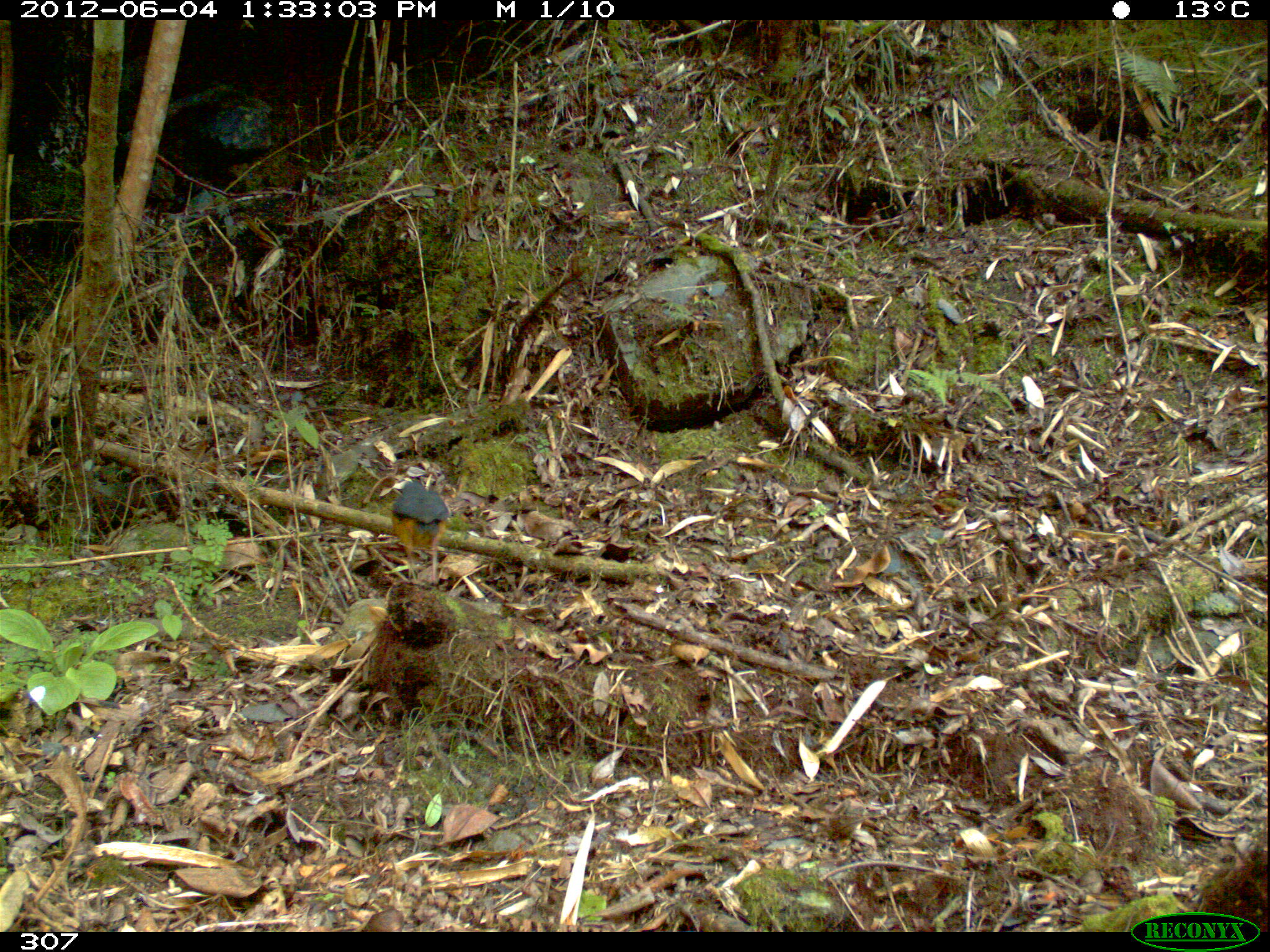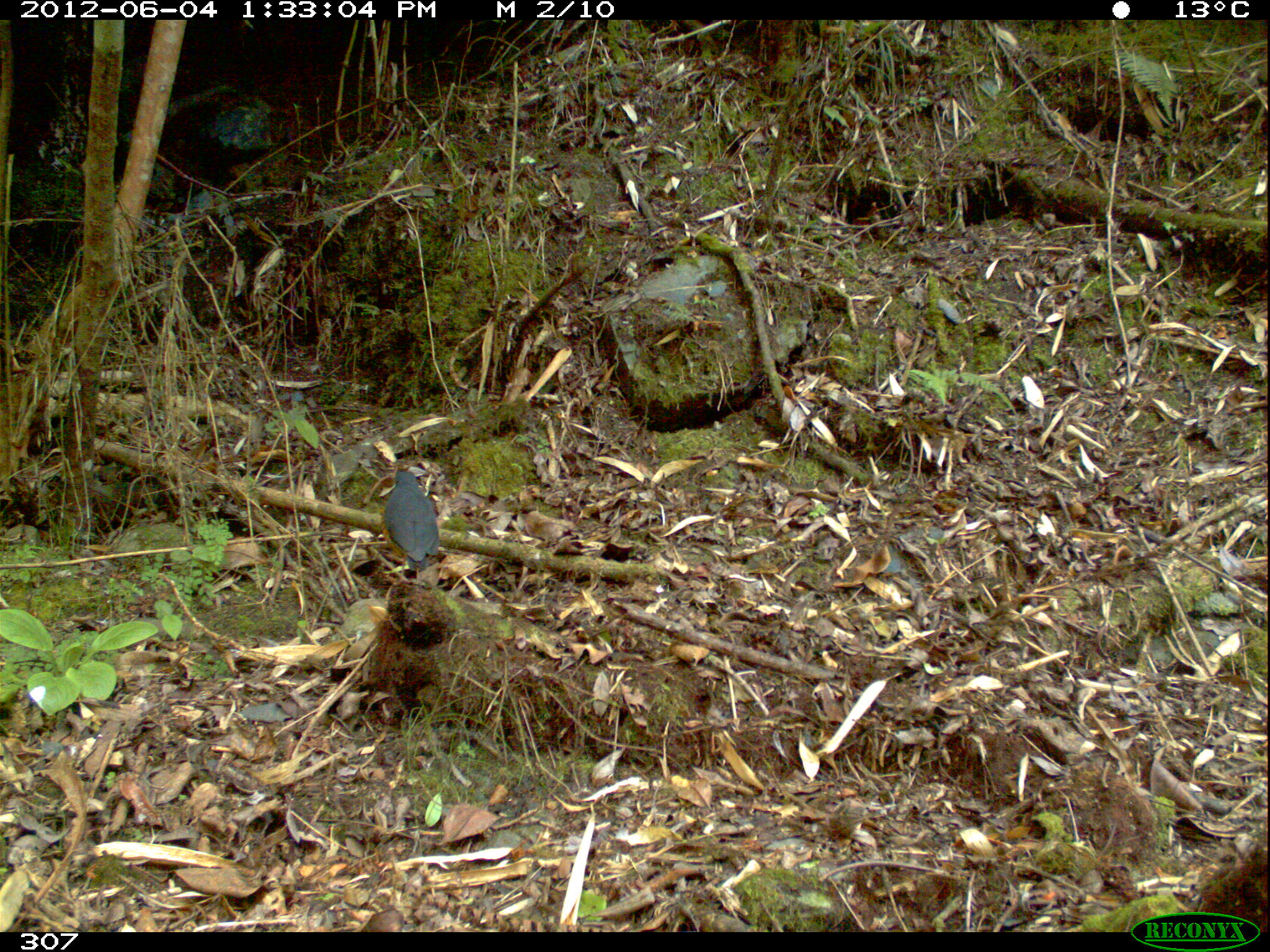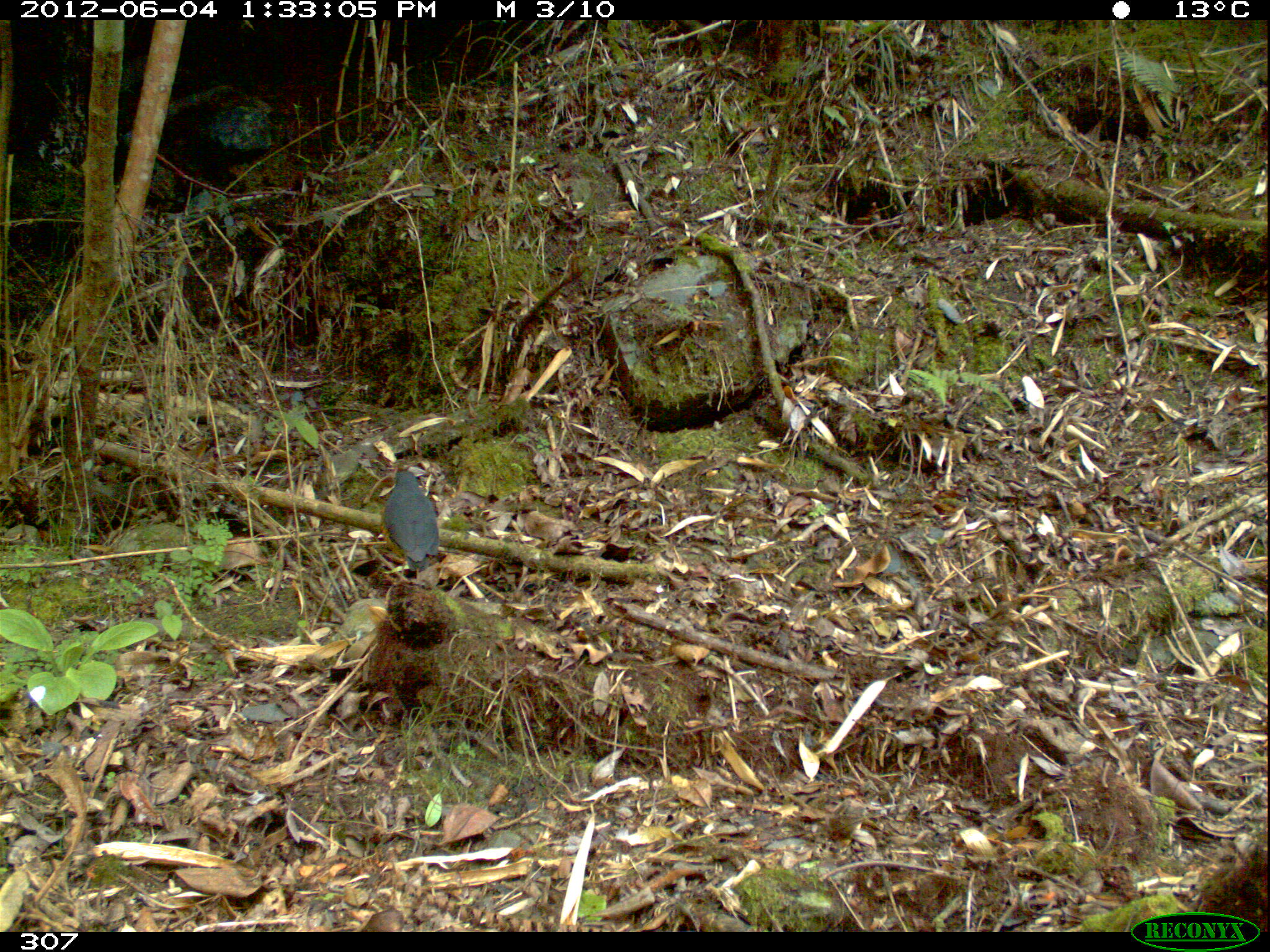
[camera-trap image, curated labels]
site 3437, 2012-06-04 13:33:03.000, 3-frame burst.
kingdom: Animalia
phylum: Chordata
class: Aves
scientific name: Aves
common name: bird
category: unknown bird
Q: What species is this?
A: Unknown bird (bird) (Aves).